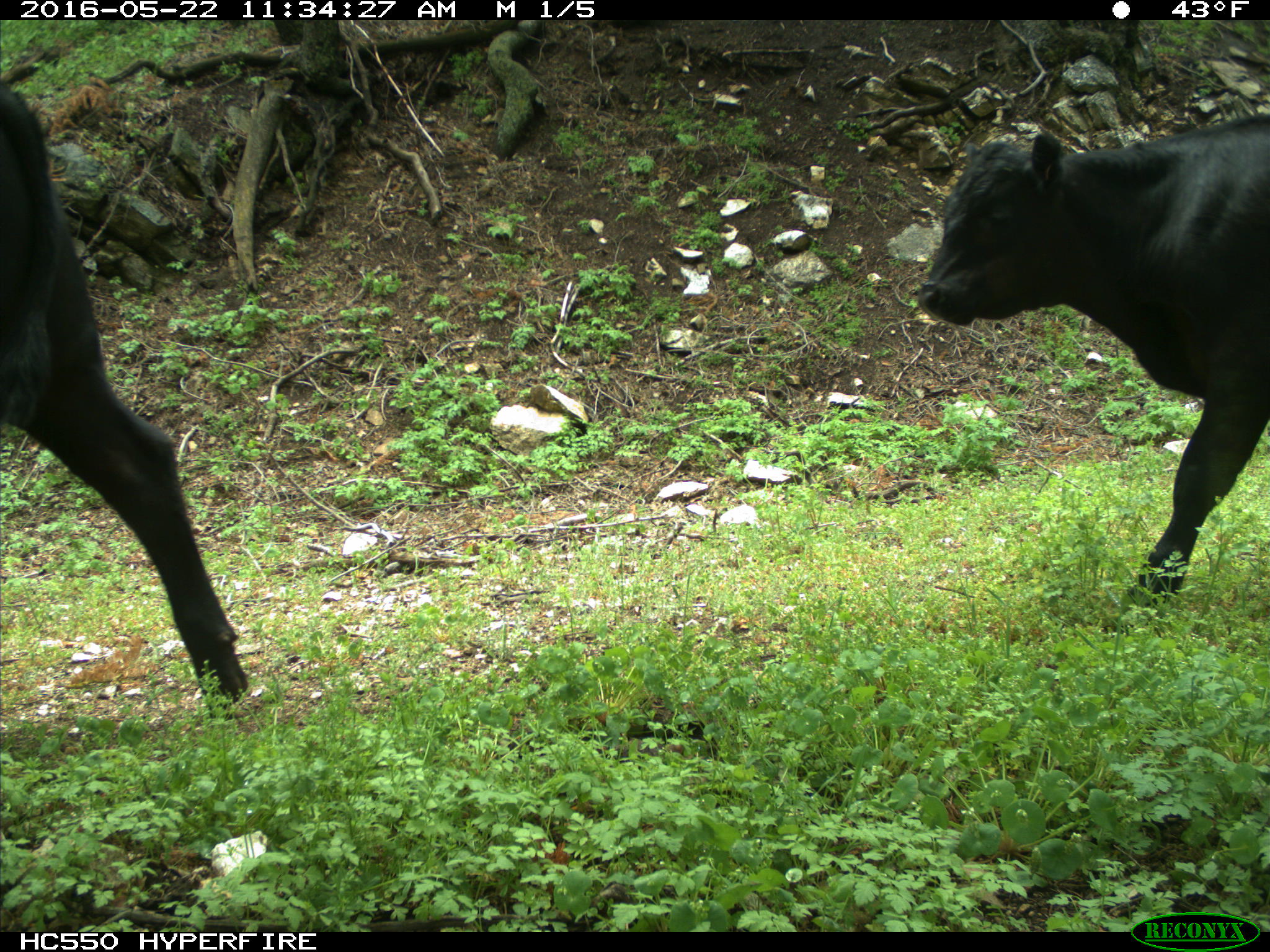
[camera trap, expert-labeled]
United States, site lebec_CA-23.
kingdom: Animalia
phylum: Chordata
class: Mammalia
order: Artiodactyla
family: Bovidae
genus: Bos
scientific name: Bos taurus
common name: domestic cow